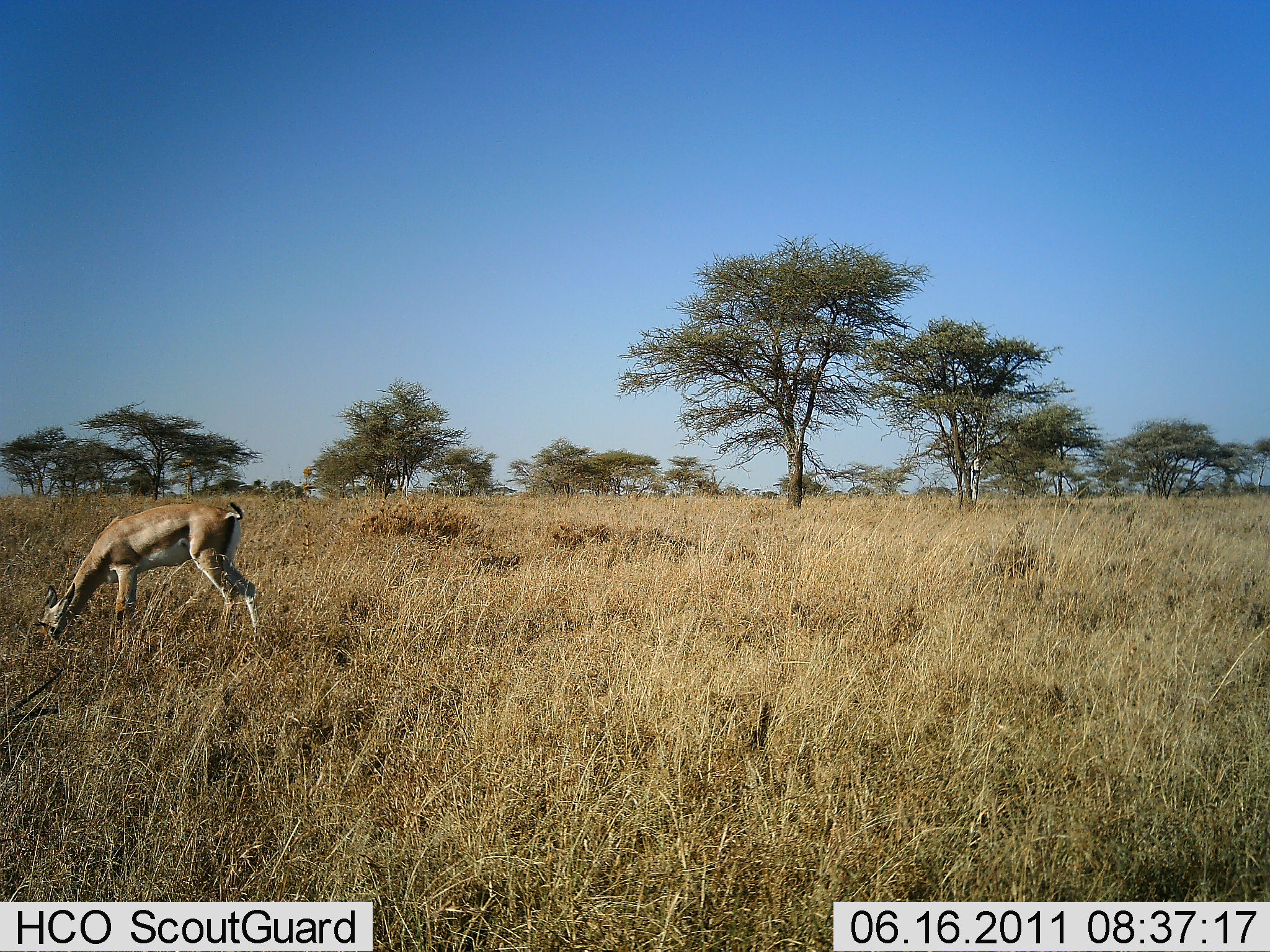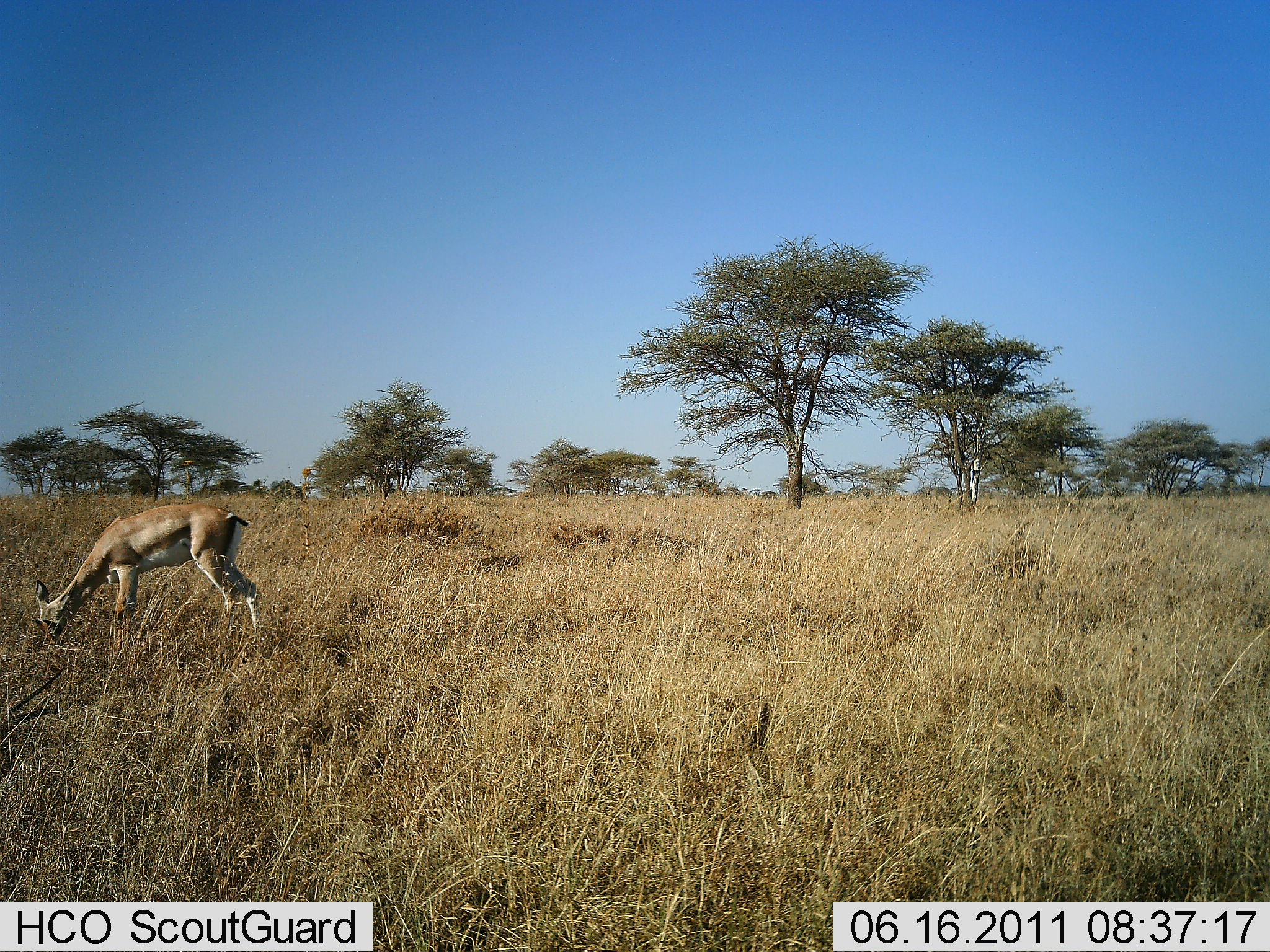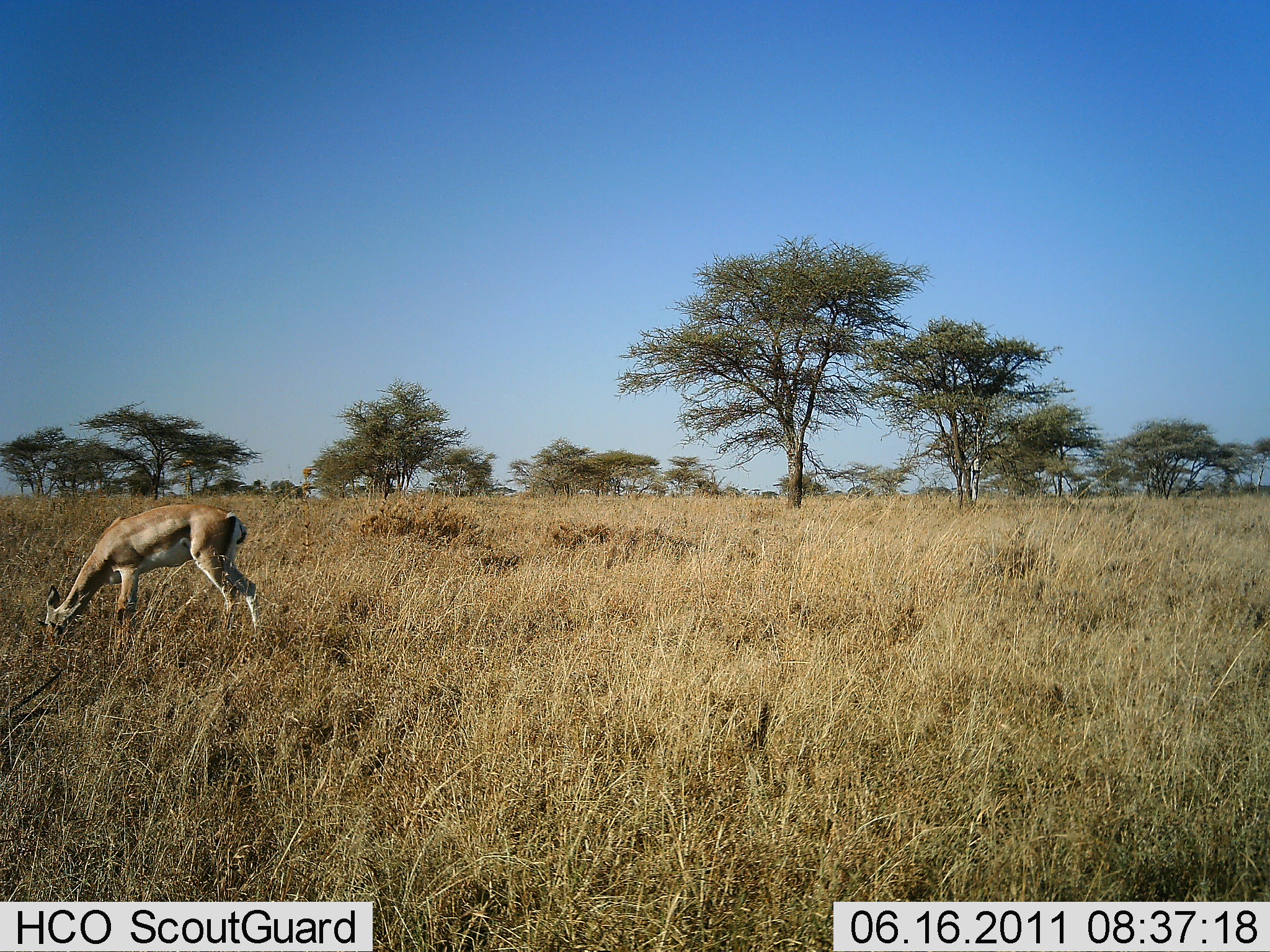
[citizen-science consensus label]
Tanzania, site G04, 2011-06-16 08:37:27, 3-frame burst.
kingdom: Animalia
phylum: Chordata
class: Mammalia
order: Artiodactyla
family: Bovidae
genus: Nanger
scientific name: Nanger granti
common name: grant's gazelle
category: gazellegrants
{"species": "gazellegrants (grant's gazelle) (Nanger granti)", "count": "1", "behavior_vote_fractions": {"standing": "9%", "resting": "0%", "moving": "9%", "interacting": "0%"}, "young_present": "0%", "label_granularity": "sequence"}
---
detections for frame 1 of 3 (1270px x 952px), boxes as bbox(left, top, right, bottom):
animal: bbox(65, 497, 261, 579)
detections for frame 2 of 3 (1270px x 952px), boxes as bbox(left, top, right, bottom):
animal: bbox(30, 501, 267, 668)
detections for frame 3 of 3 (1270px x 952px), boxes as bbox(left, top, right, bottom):
animal: bbox(35, 501, 260, 656)